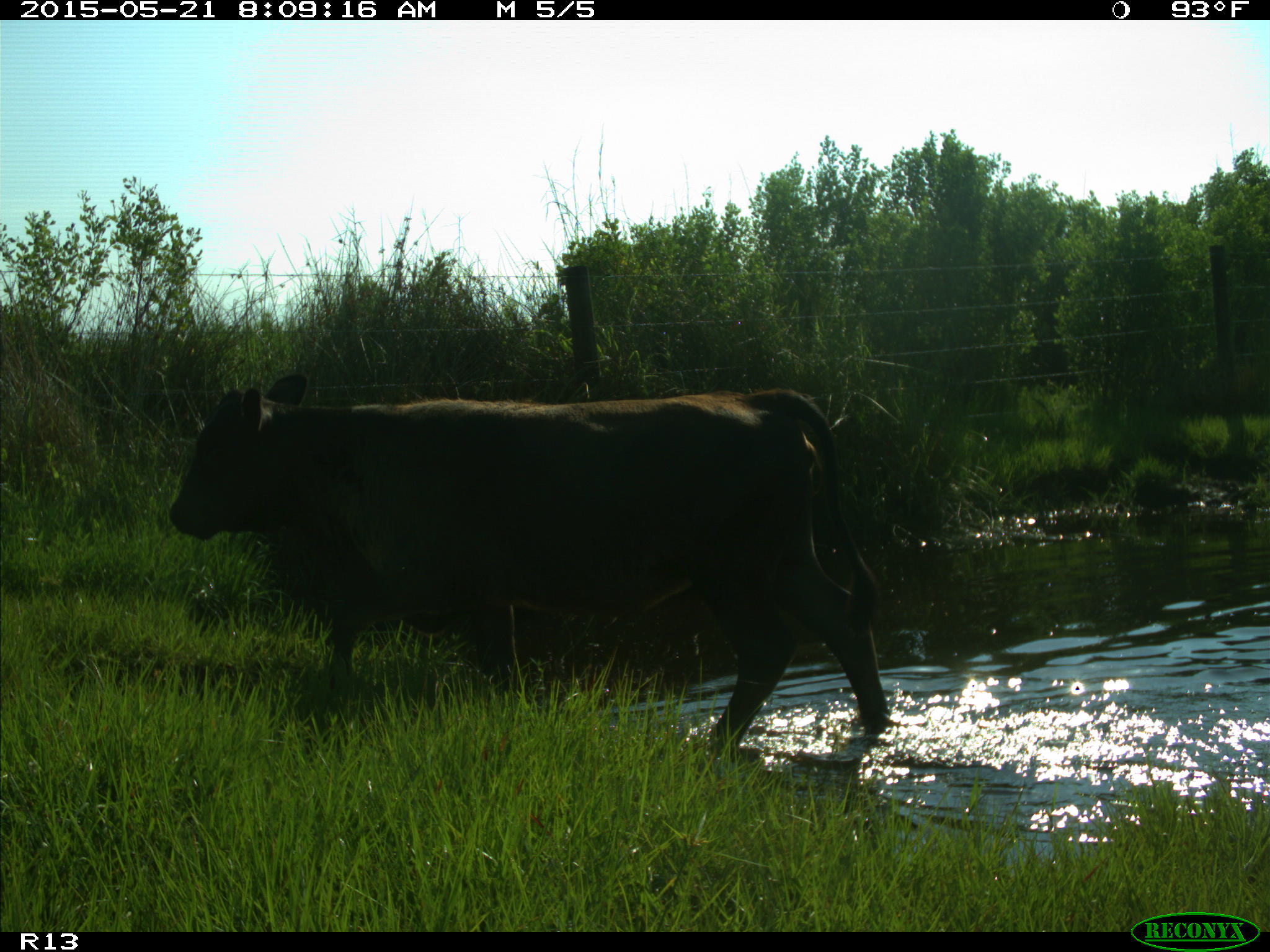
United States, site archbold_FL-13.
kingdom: Animalia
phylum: Chordata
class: Mammalia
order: Artiodactyla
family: Bovidae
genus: Bos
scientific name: Bos taurus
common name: domestic cow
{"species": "Bos taurus (domestic cow)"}